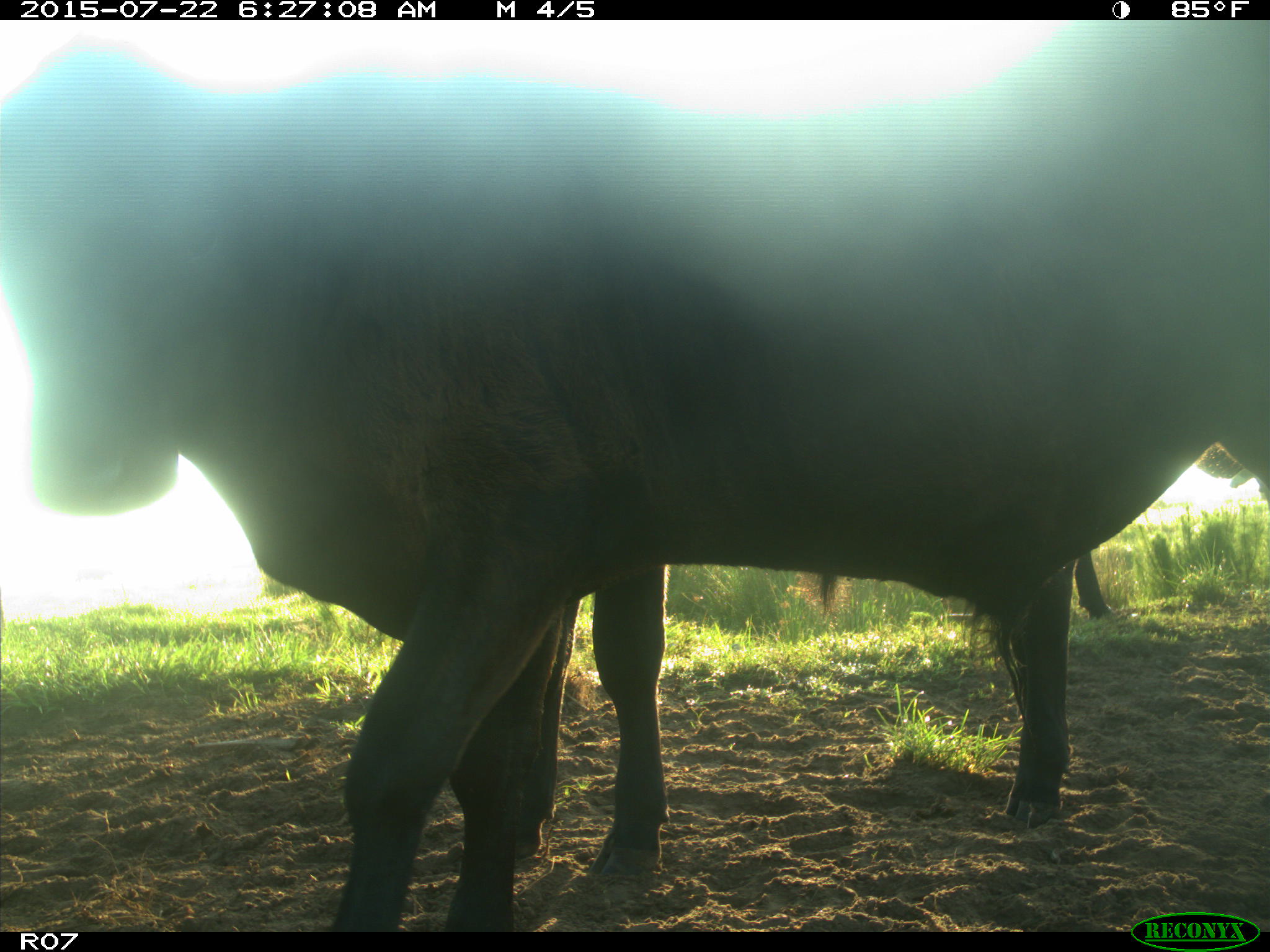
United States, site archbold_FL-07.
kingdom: Animalia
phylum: Chordata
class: Mammalia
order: Artiodactyla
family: Bovidae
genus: Bos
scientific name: Bos taurus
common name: domestic cow